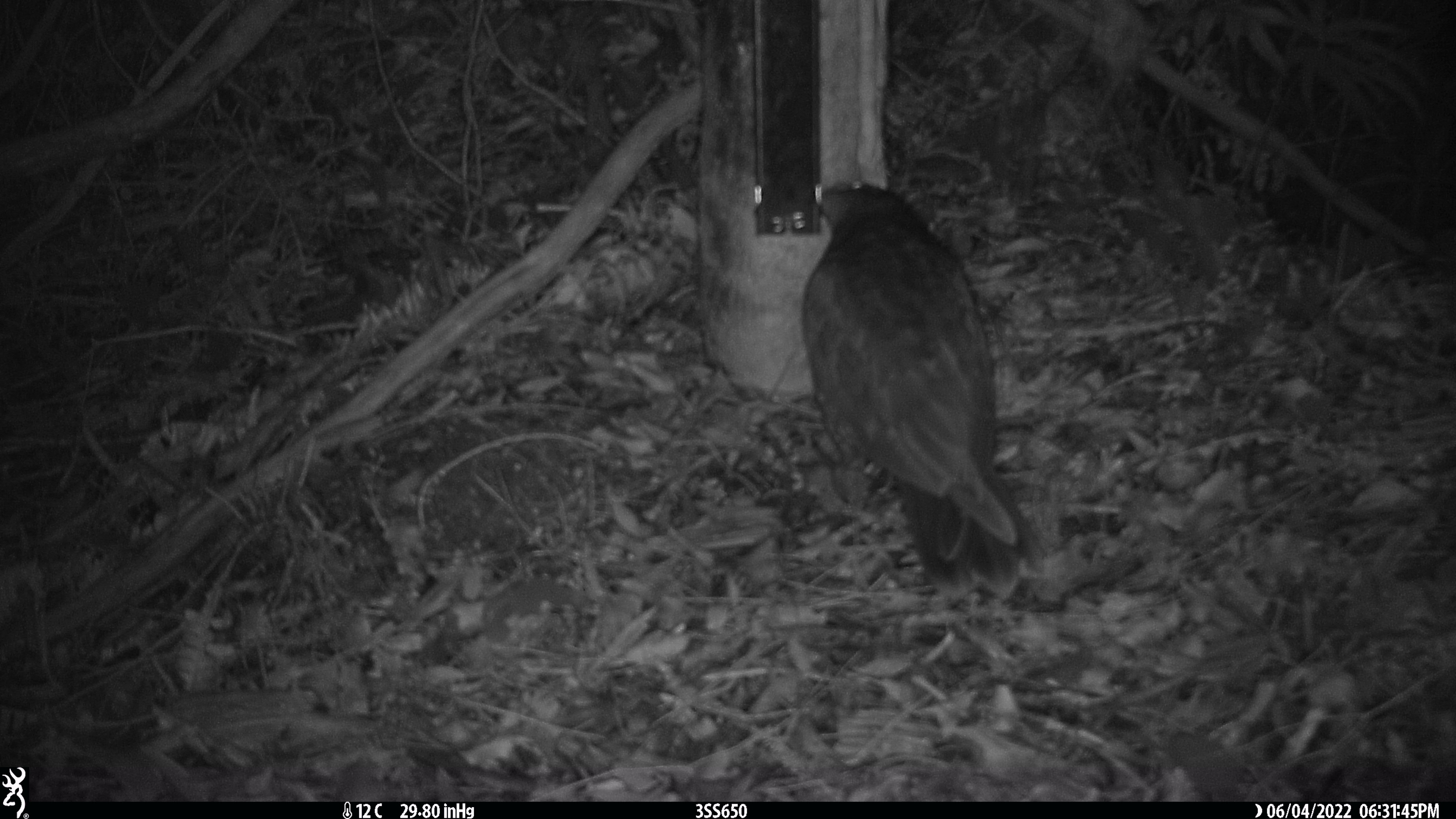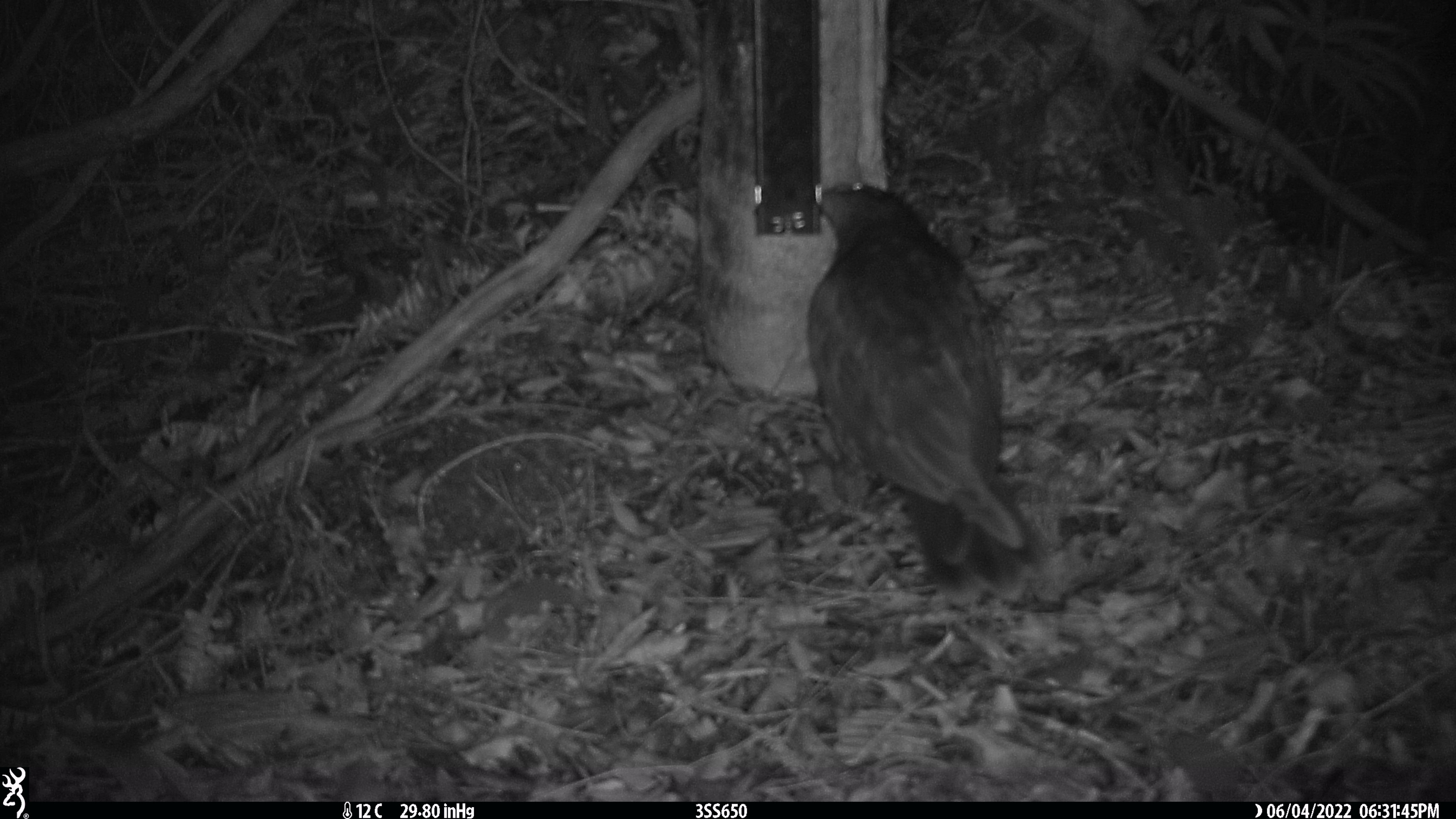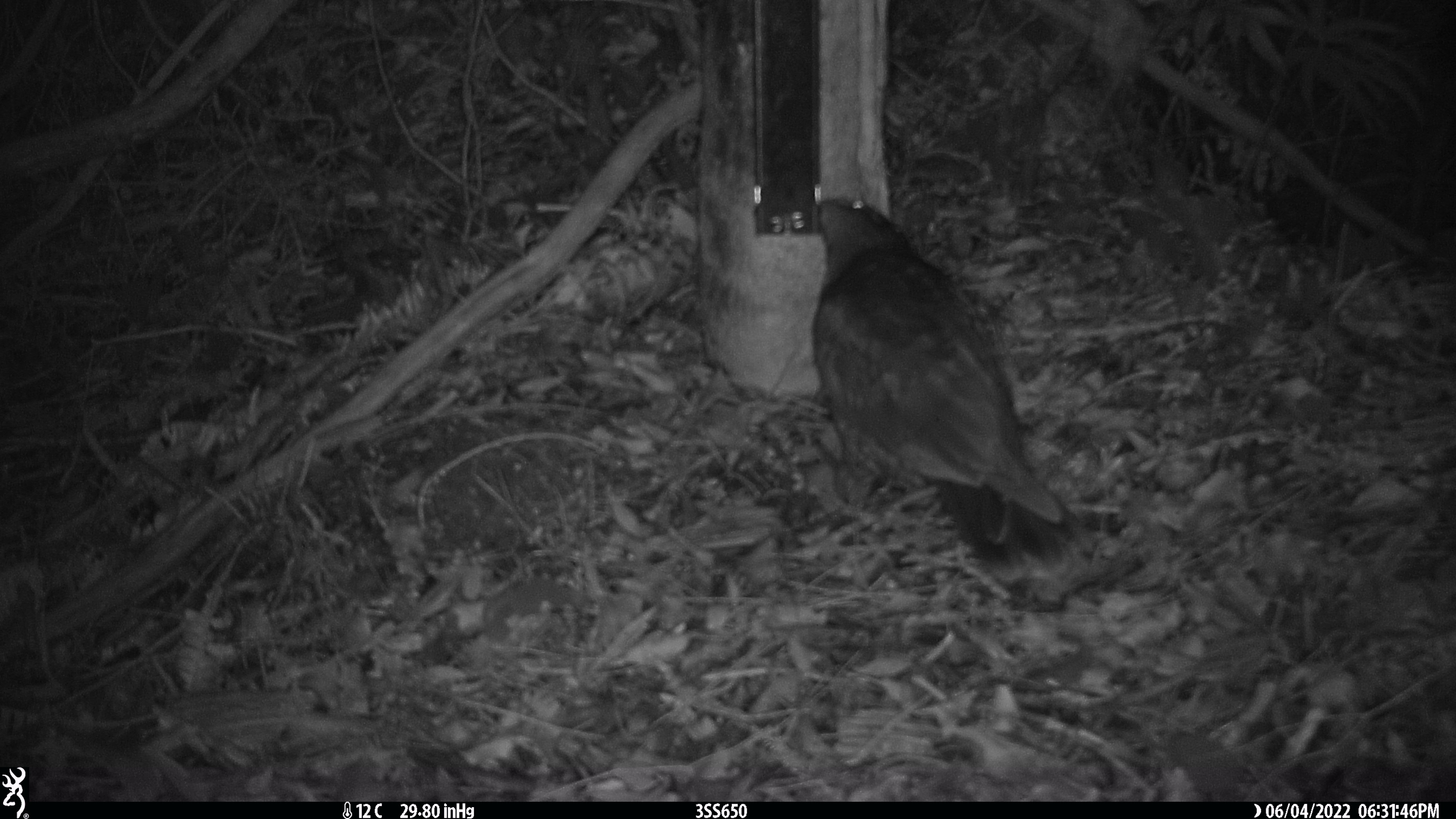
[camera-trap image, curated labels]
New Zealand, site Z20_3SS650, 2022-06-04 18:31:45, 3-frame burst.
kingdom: Animalia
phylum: Chordata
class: Aves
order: Psittaciformes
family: Strigopidae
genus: Nestor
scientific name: Nestor notabilis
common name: kea